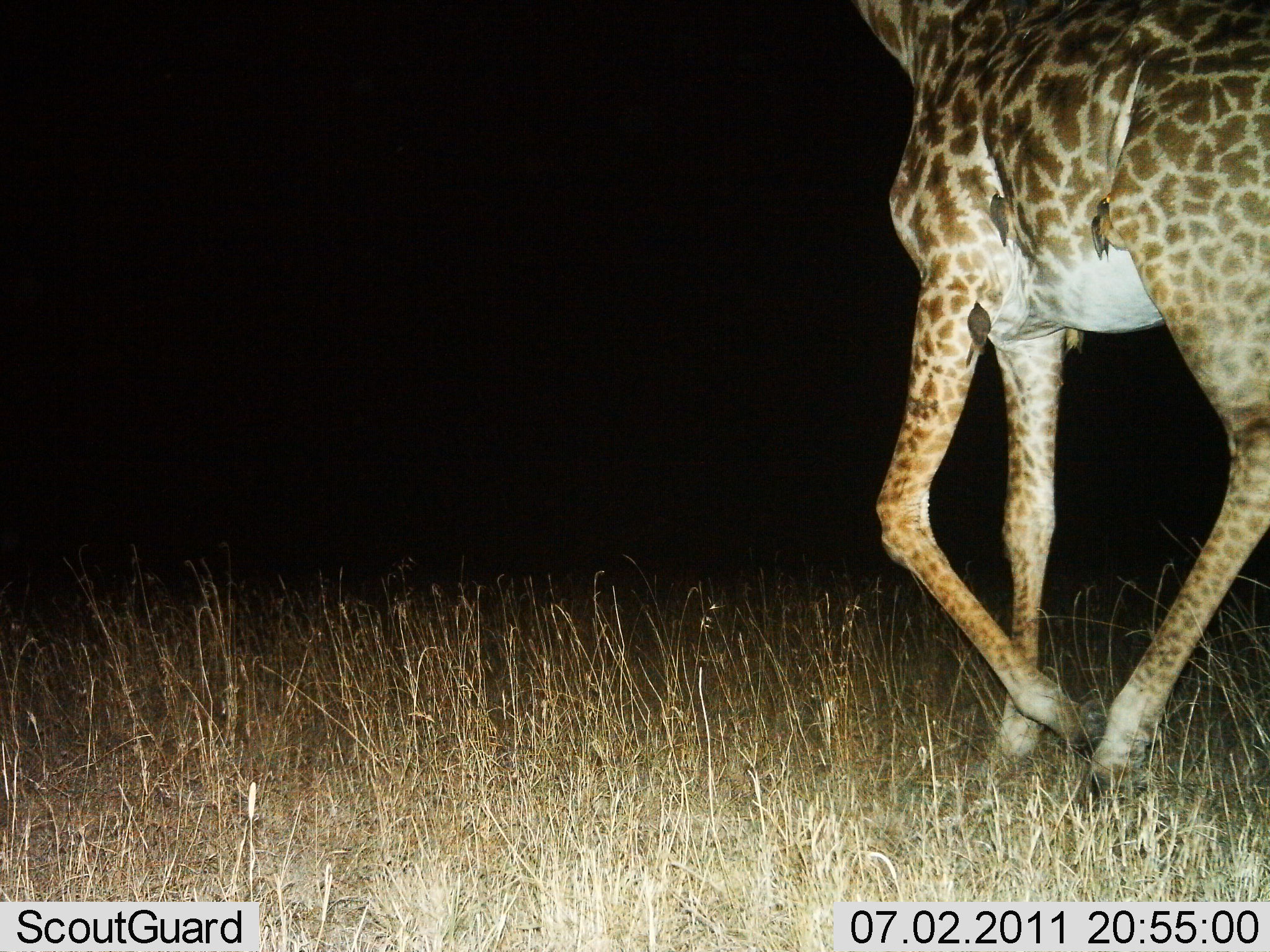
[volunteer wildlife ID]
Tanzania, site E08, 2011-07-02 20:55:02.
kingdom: Animalia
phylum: Chordata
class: Mammalia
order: Artiodactyla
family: Giraffidae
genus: Giraffa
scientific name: Giraffa camelopardalis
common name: giraffe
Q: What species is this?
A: Giraffe (Giraffa camelopardalis).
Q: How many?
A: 1.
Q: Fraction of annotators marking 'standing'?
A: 0%.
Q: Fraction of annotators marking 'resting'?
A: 0%.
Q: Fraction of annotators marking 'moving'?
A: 100%.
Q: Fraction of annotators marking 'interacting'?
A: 0%.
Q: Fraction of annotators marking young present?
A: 0%.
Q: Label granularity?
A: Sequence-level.